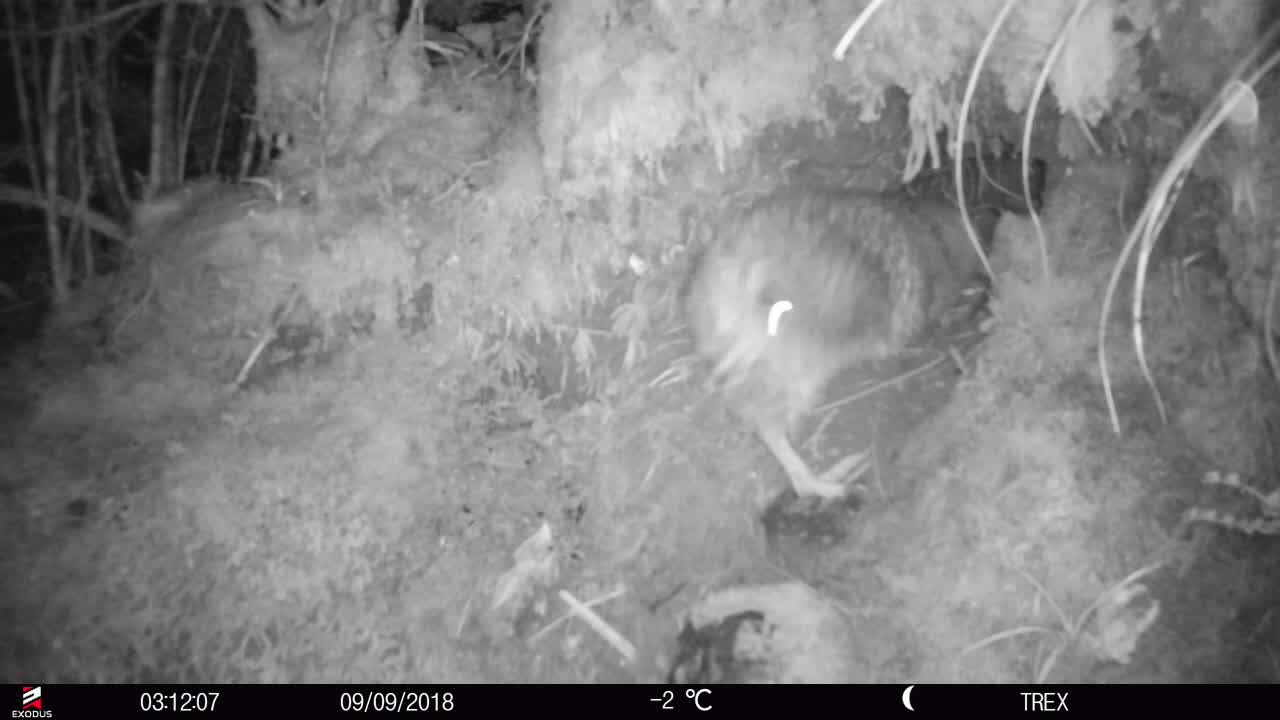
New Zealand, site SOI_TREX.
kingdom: Animalia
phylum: Chordata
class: Aves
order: Apterygiformes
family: Apterygidae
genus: Apteryx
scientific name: Apteryx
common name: kiwi